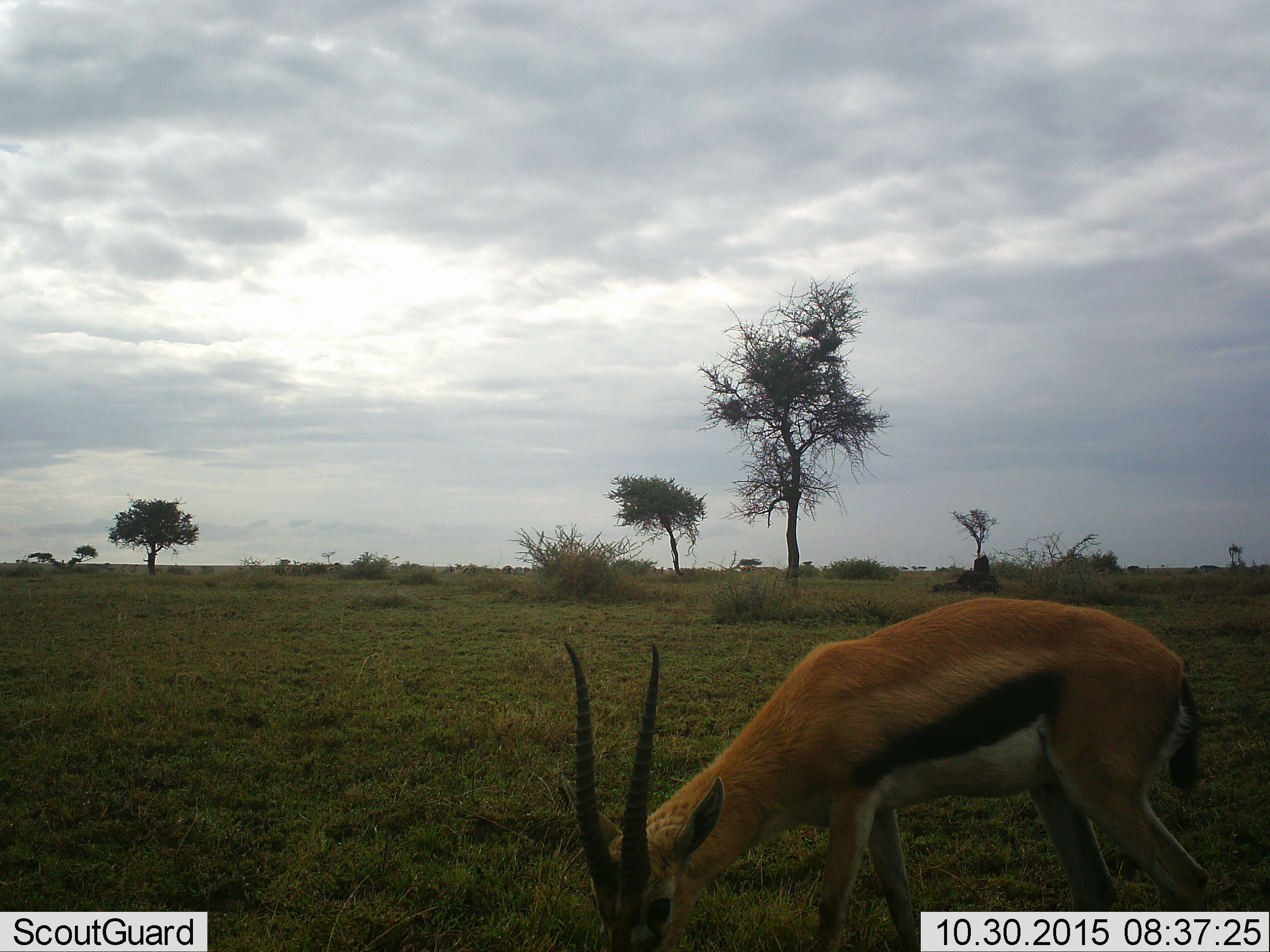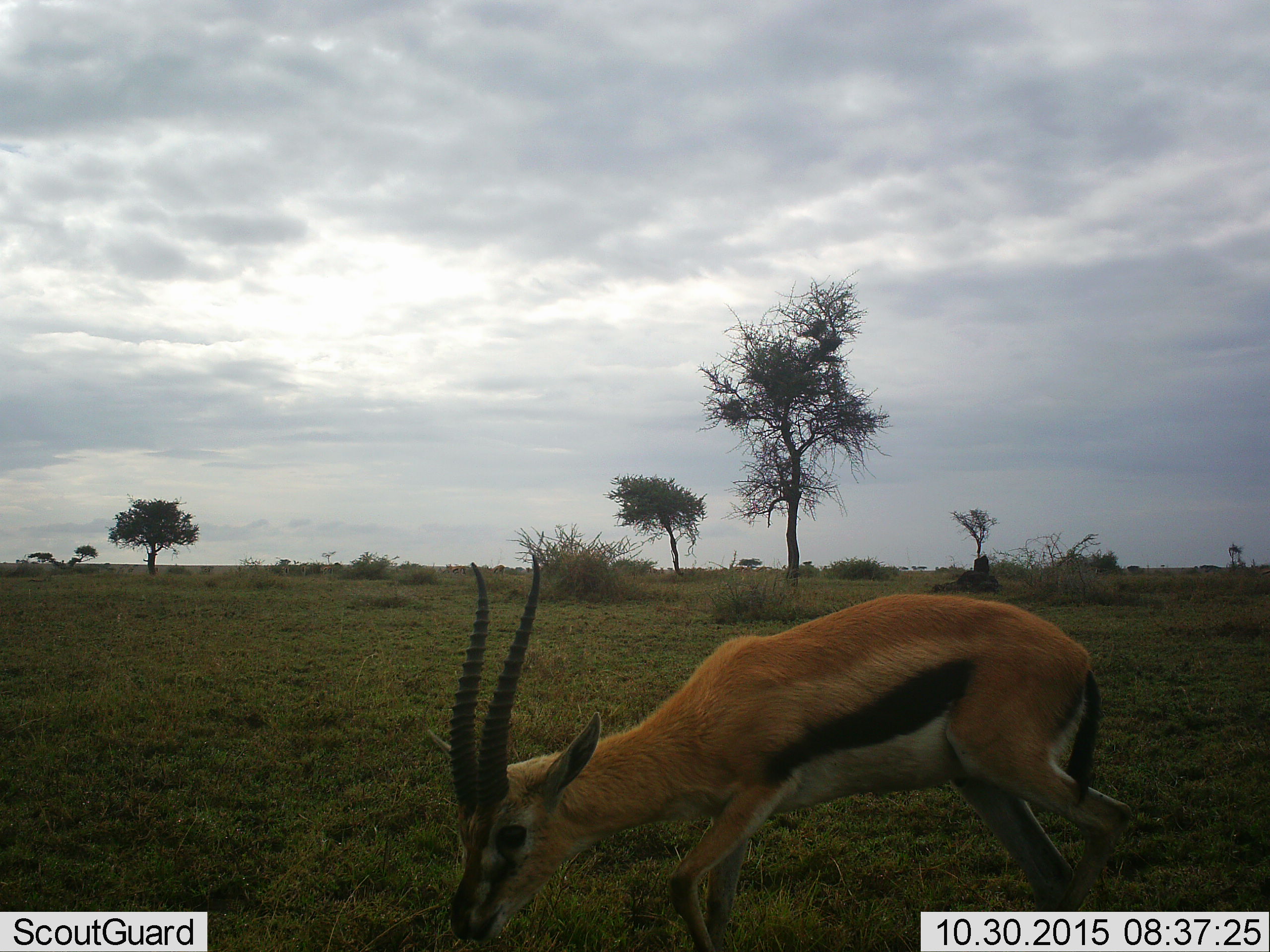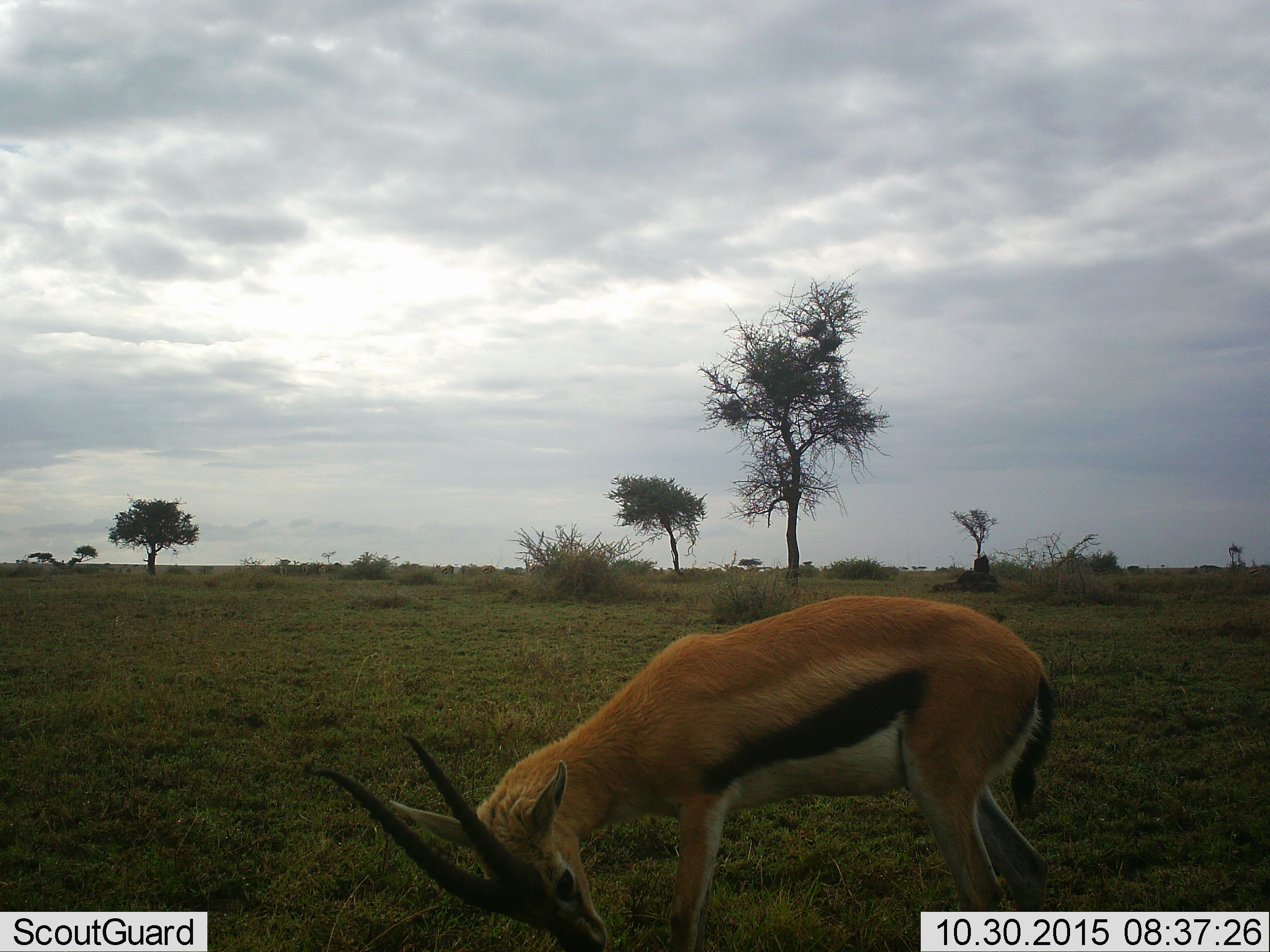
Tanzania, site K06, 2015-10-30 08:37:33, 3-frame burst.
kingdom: Animalia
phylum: Chordata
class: Mammalia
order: Artiodactyla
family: Bovidae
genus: Eudorcas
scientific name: Eudorcas thomsonii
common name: thomson's gazelle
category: gazellethomsons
Gazellethomsons (thomson's gazelle) (Eudorcas thomsonii), count 1. Behavior (volunteer vote fractions): standing 14%, resting 0%, moving 29%, interacting 0%. Young present (vote fraction): 0%. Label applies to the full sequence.